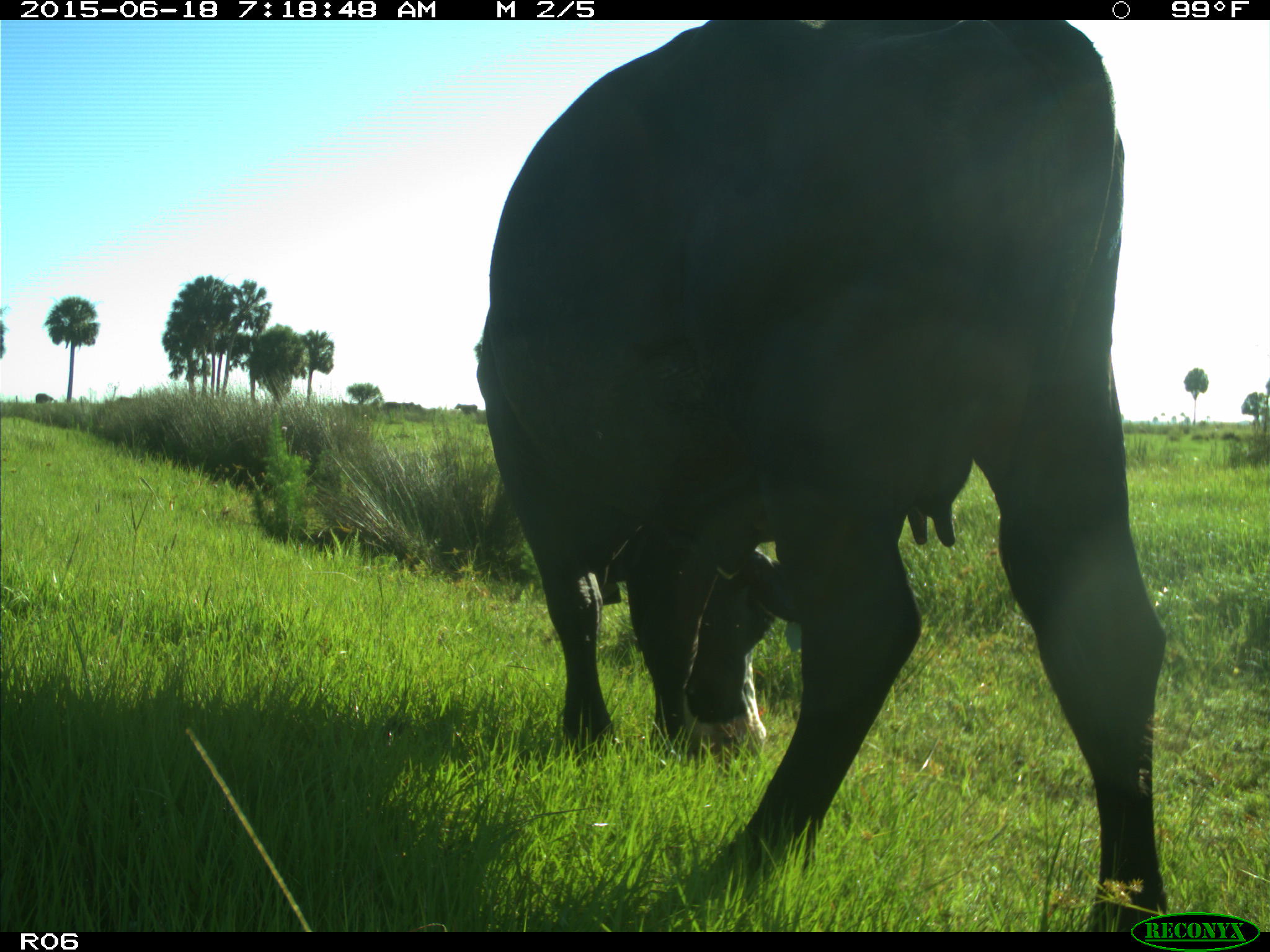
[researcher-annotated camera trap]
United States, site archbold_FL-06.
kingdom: Animalia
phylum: Chordata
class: Mammalia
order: Artiodactyla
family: Bovidae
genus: Bos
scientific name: Bos taurus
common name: domestic cow